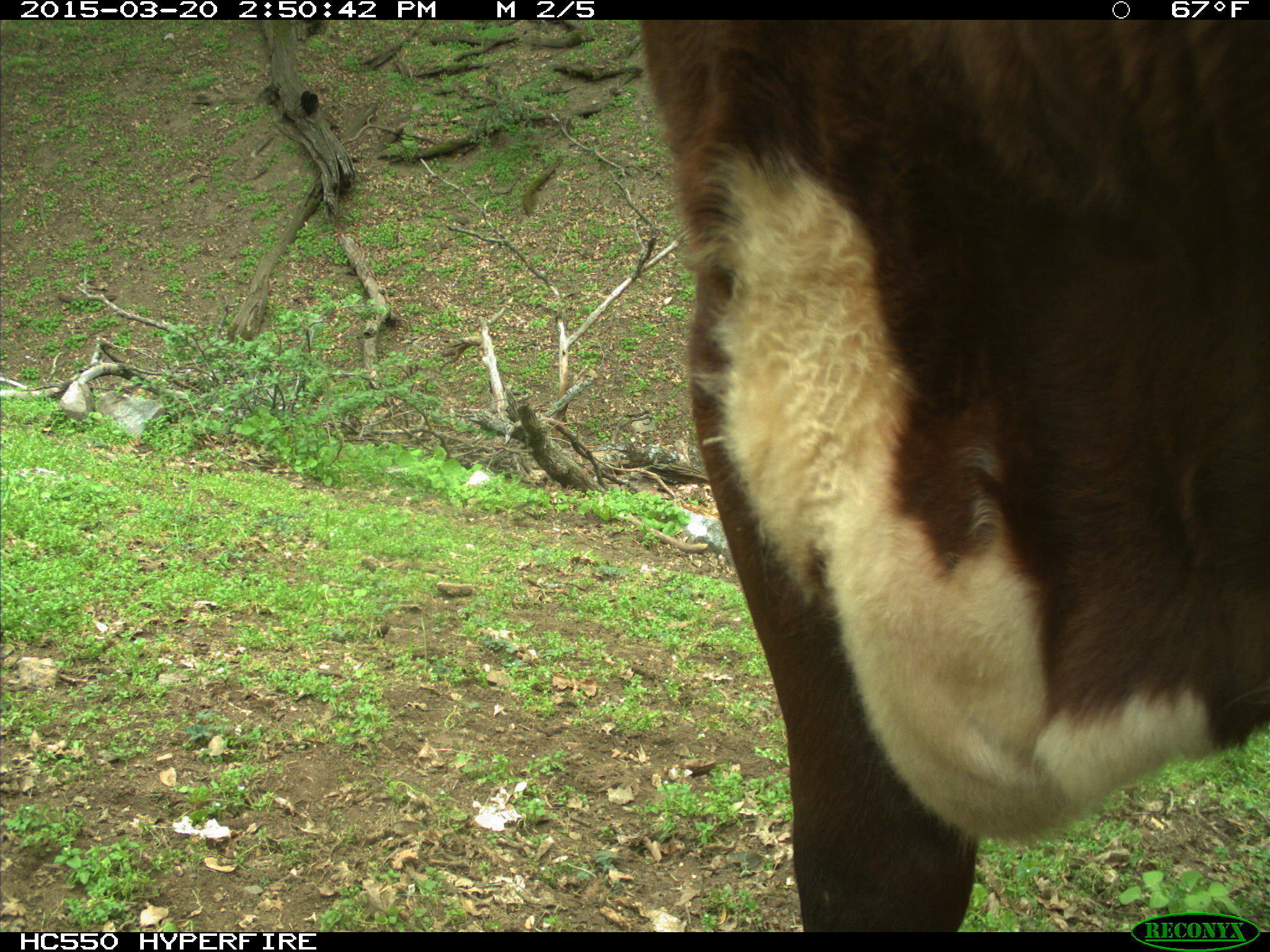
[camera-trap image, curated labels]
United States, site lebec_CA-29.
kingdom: Animalia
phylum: Chordata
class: Mammalia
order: Artiodactyla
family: Bovidae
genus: Bos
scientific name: Bos taurus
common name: domestic cow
Bos taurus (domestic cow).